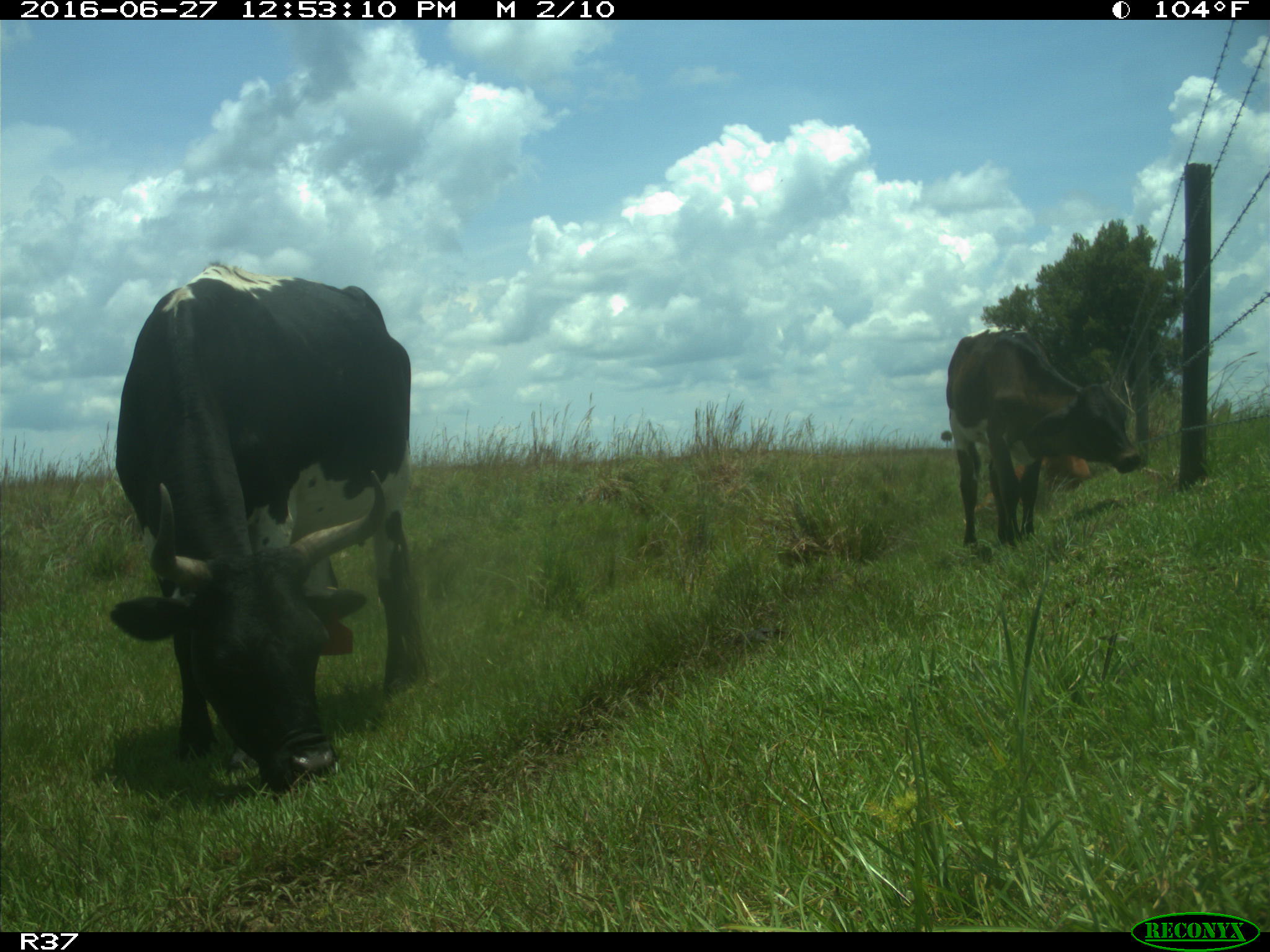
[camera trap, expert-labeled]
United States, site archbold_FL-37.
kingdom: Animalia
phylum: Chordata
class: Mammalia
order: Artiodactyla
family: Bovidae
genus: Bos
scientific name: Bos taurus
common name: domestic cow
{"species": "Bos taurus (domestic cow)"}